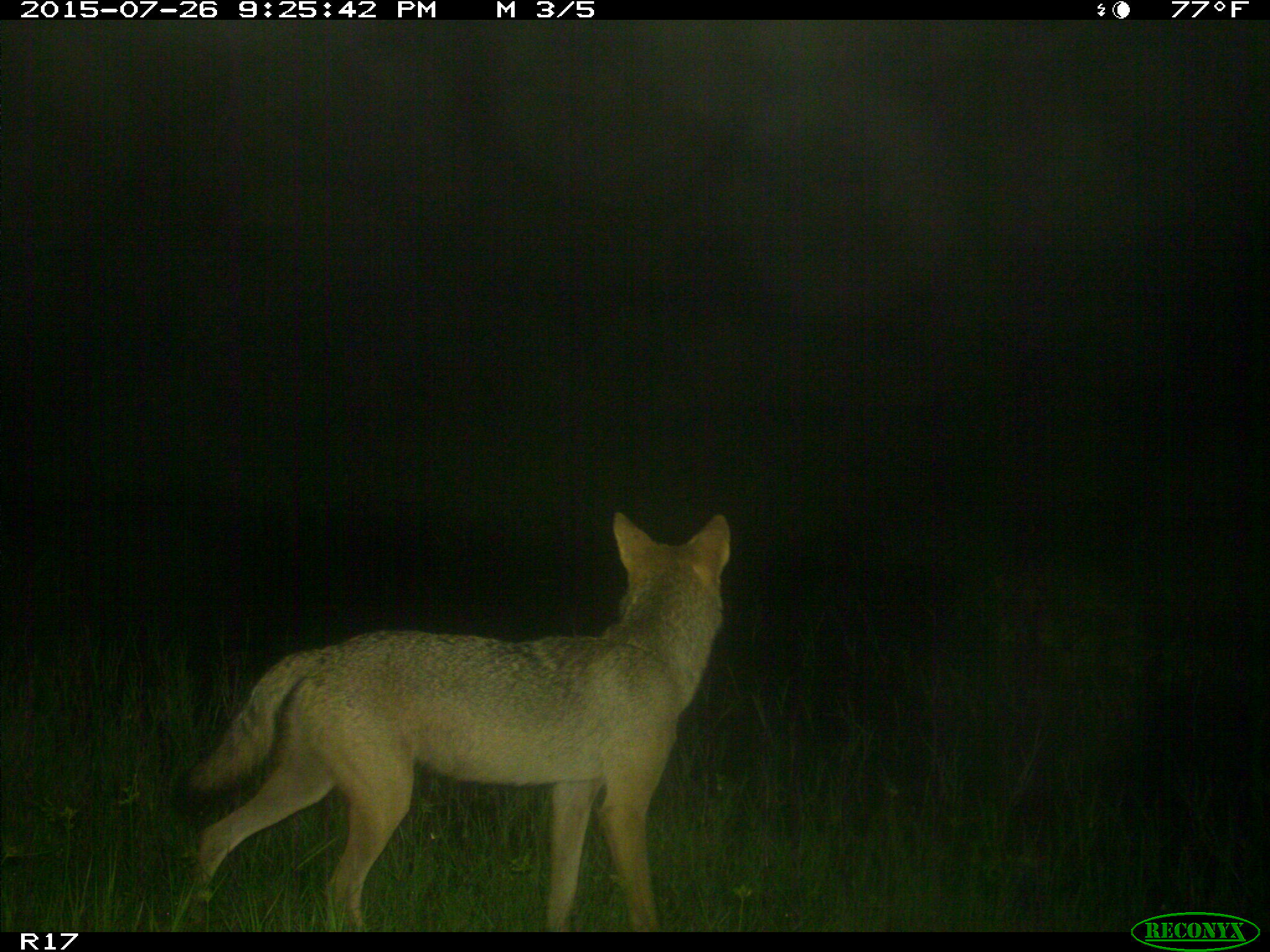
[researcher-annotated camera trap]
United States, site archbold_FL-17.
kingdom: Animalia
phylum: Chordata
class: Mammalia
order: Carnivora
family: Canidae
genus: Canis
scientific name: Canis latrans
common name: coyote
Canis latrans (coyote).